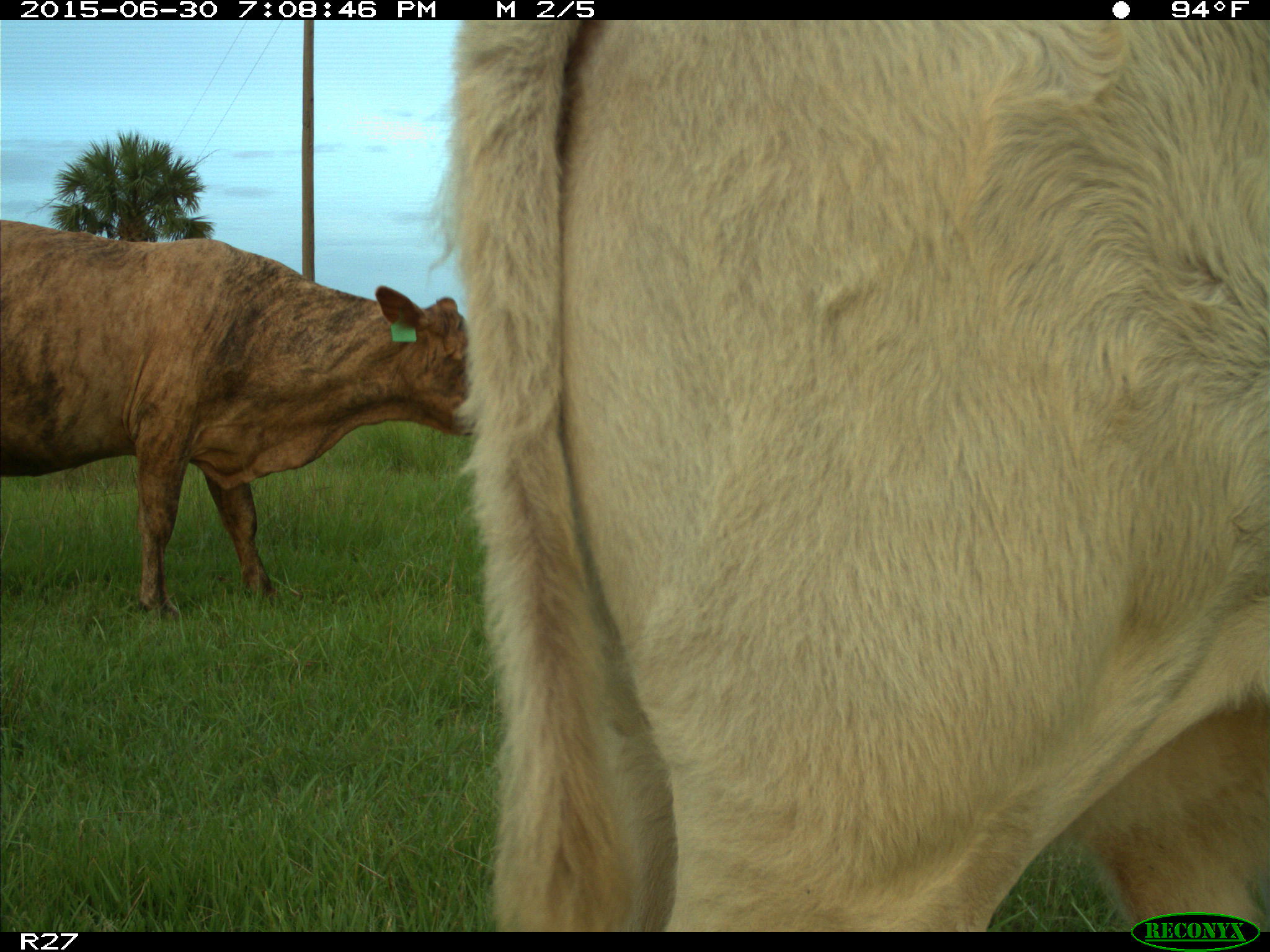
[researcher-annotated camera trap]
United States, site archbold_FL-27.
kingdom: Animalia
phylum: Chordata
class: Mammalia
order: Artiodactyla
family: Bovidae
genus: Bos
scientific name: Bos taurus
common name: domestic cow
Bos taurus (domestic cow).